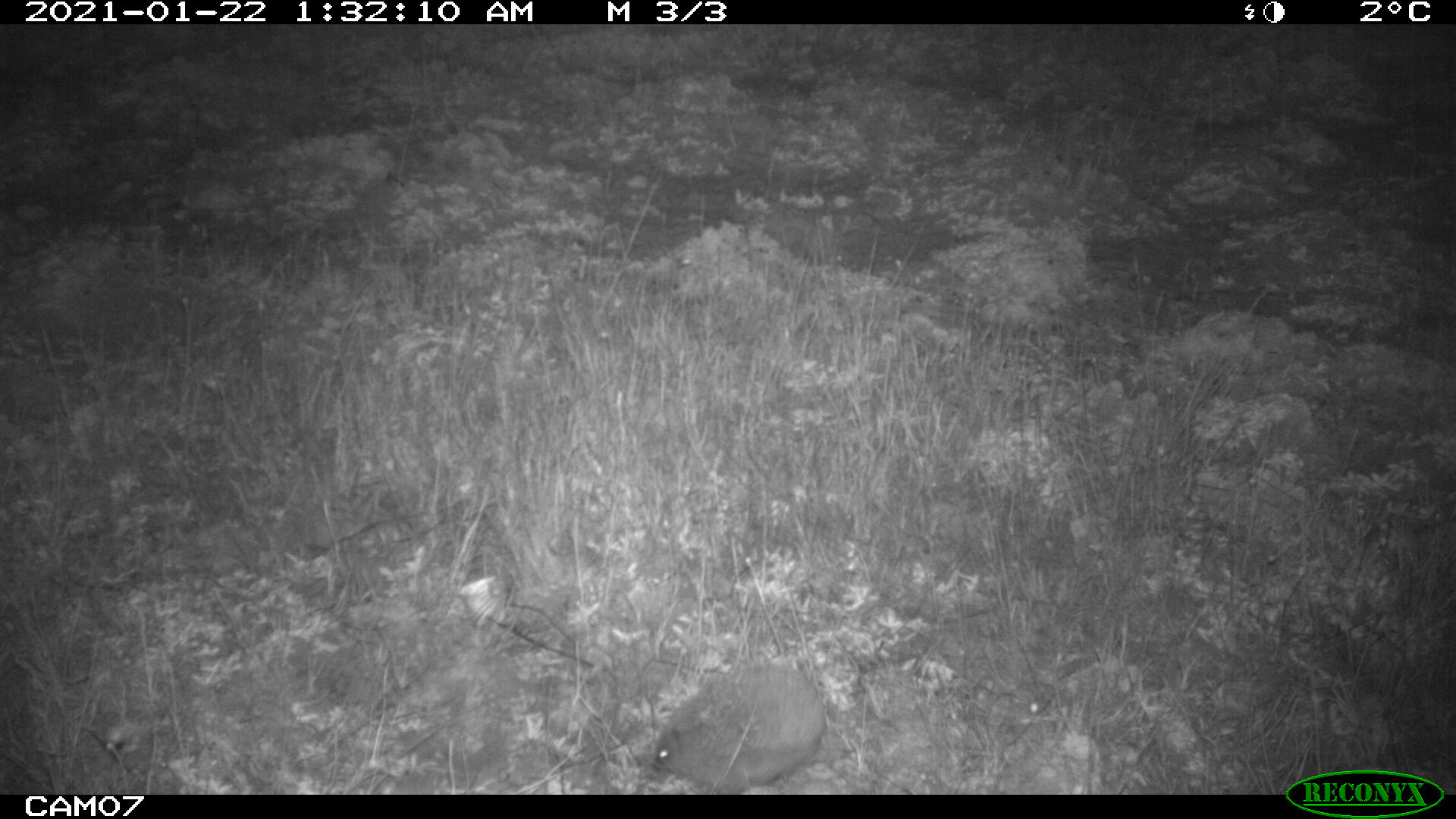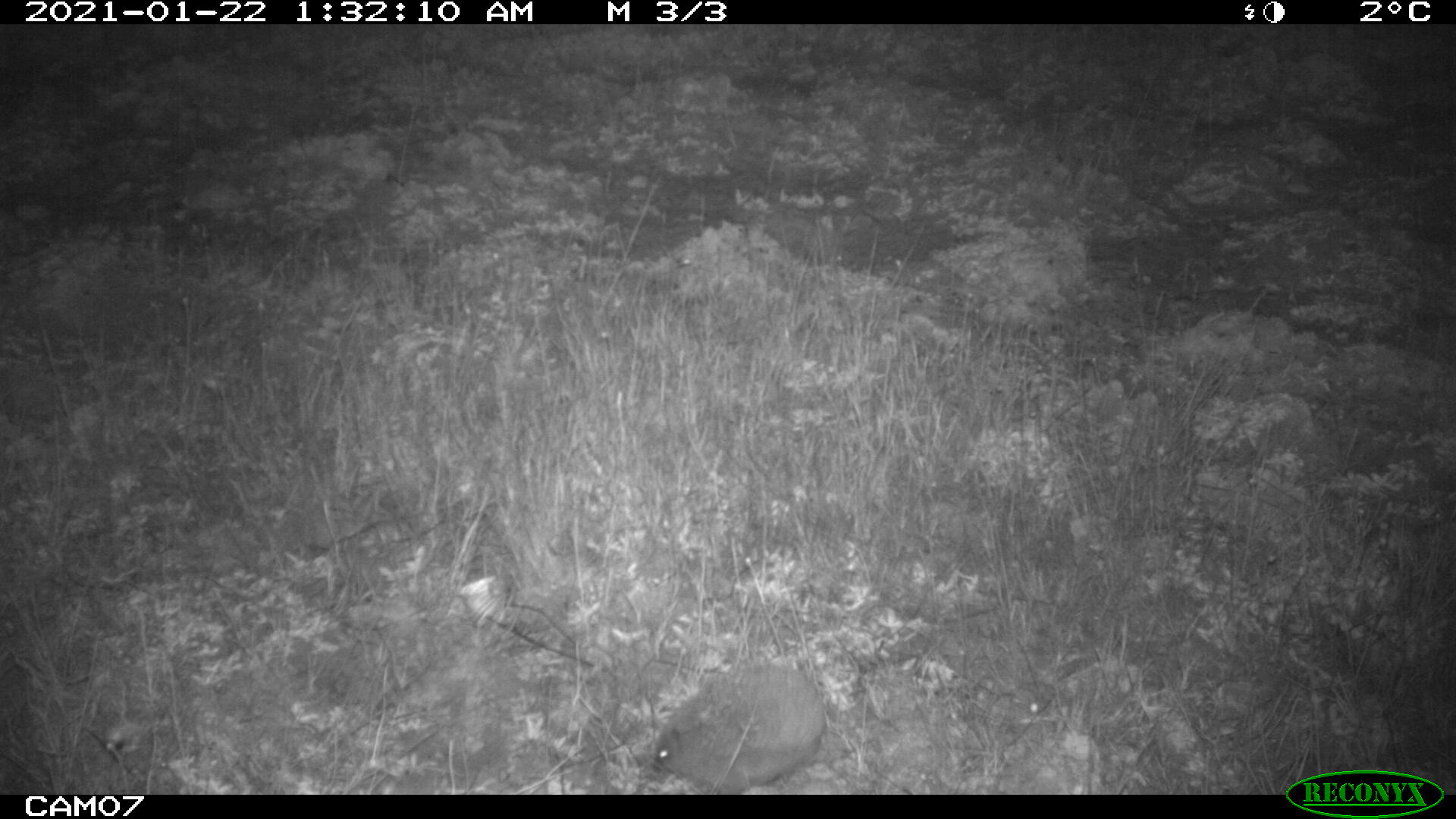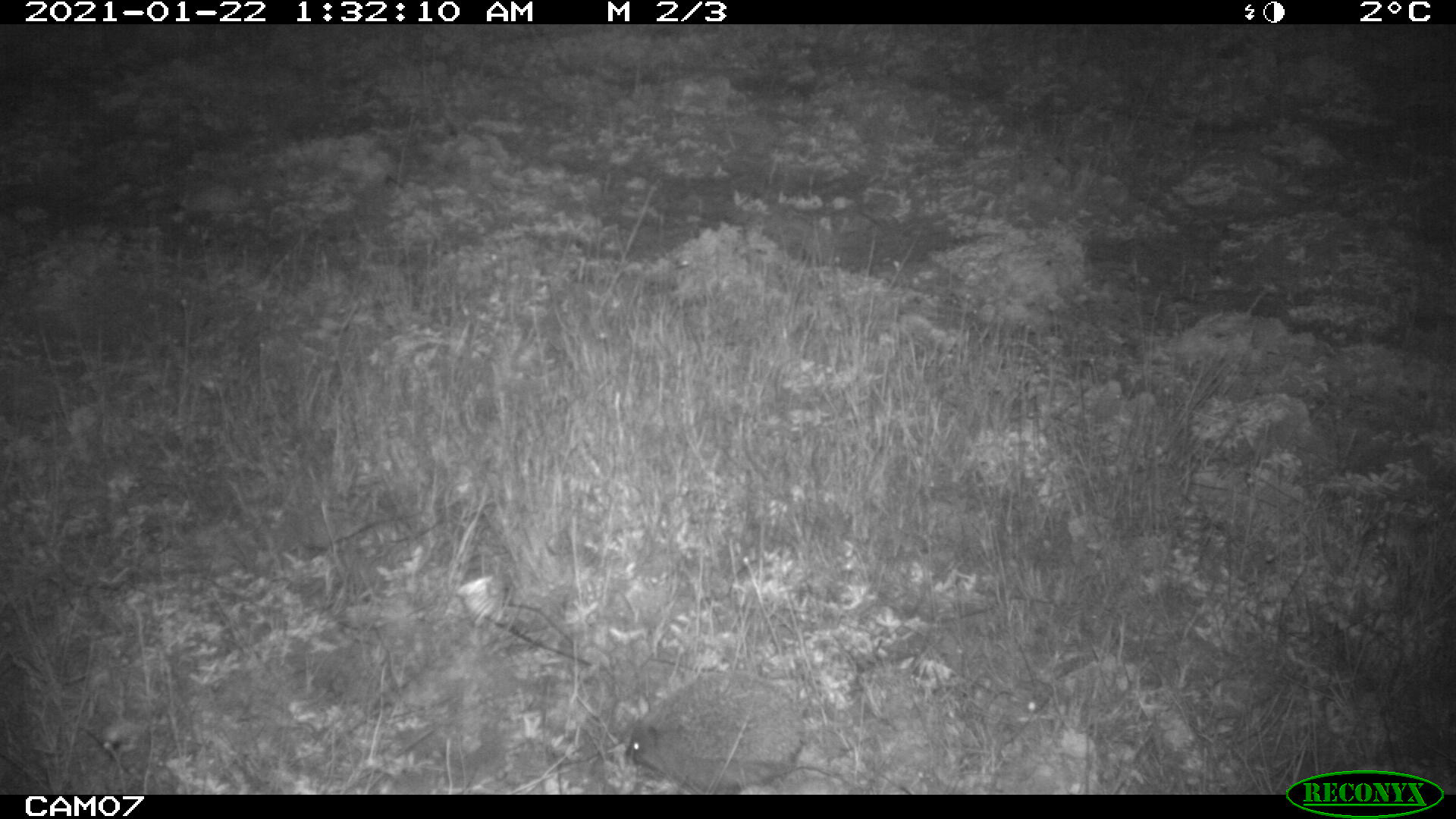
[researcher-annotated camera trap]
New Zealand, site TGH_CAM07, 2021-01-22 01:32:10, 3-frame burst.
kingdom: Animalia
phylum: Chordata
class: Mammalia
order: Eulipotyphla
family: Erinaceidae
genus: Erinaceus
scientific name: Erinaceus europaeus europaeus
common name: european hedgehog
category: hedgehog